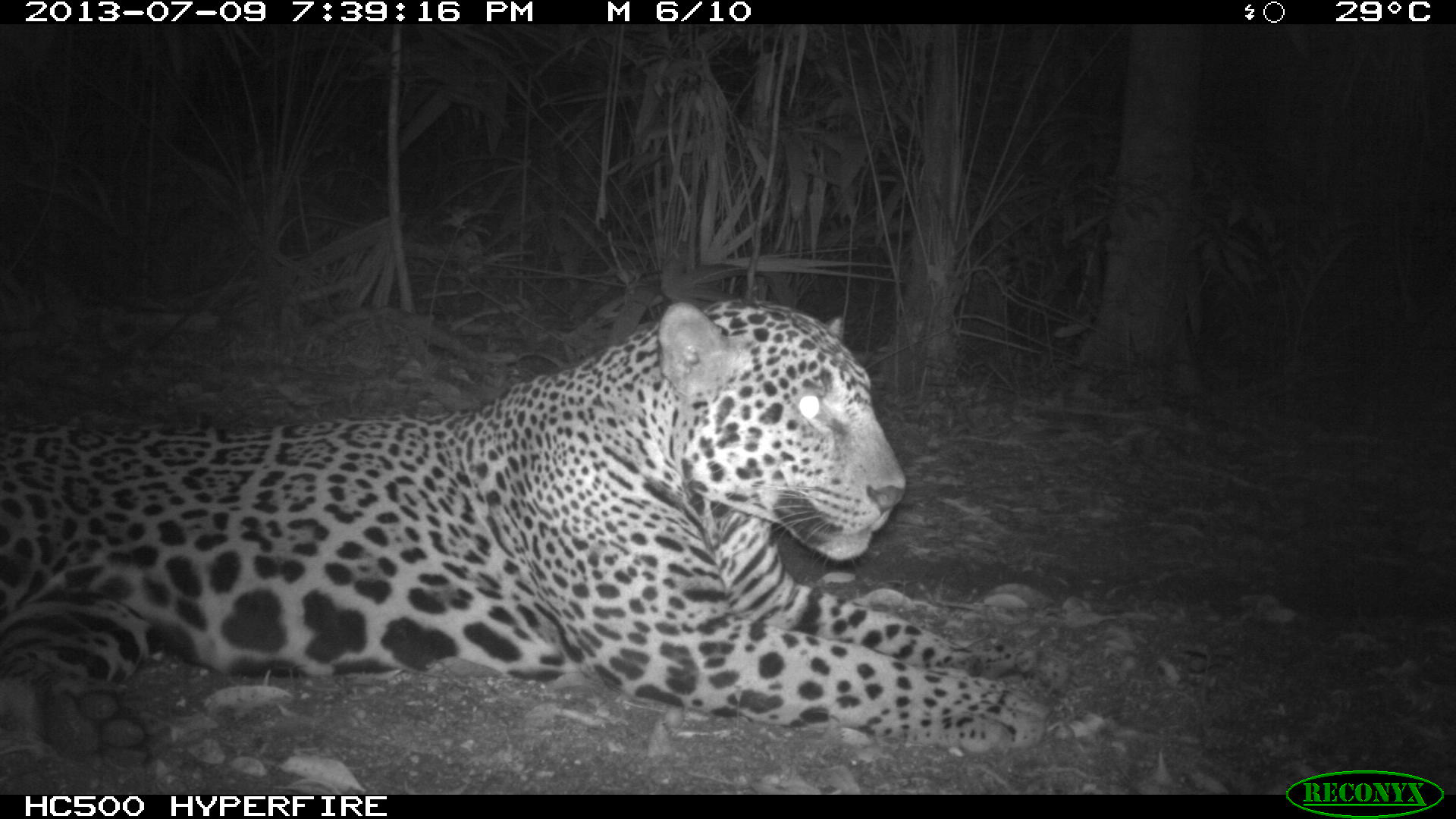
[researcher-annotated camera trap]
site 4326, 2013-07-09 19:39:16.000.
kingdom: Animalia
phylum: Chordata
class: Mammalia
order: Carnivora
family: Felidae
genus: Panthera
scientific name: Panthera onca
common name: jaguar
Panthera onca (jaguar), count 1, sex male.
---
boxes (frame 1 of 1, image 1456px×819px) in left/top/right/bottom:
panthera onca: 0/300/1107/772